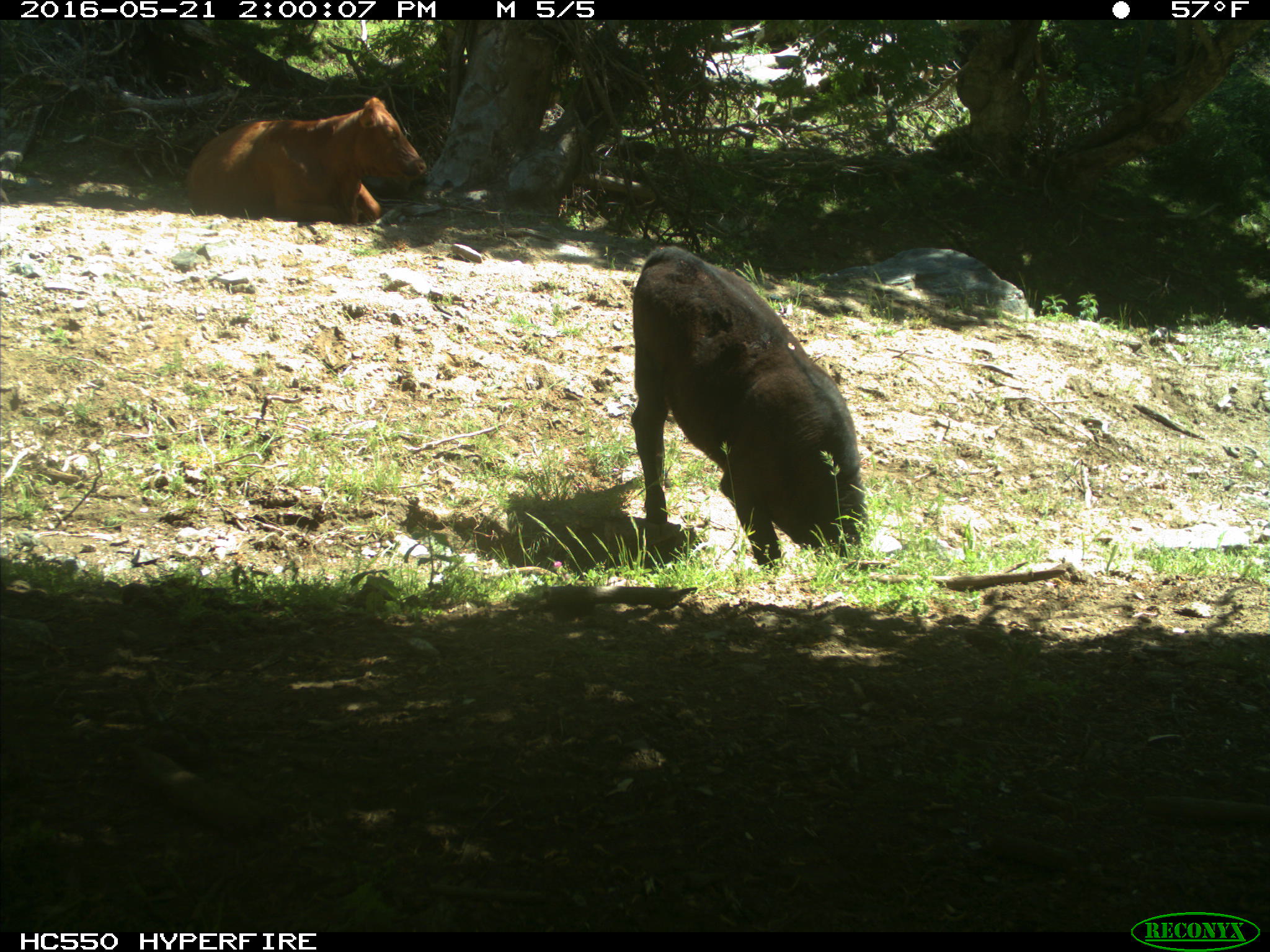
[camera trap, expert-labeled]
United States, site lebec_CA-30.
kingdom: Animalia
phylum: Chordata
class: Mammalia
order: Artiodactyla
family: Bovidae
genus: Bos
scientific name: Bos taurus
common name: domestic cow